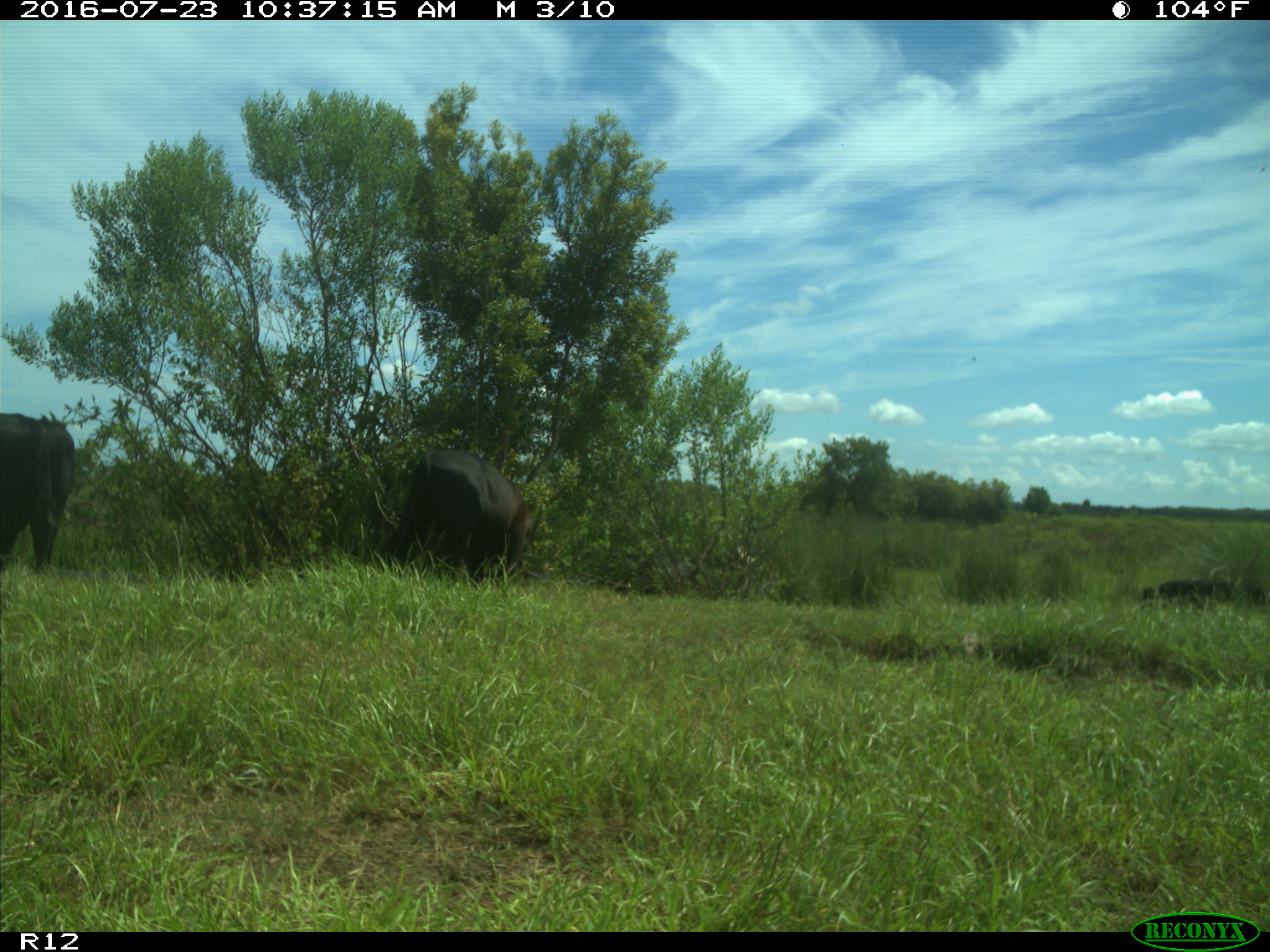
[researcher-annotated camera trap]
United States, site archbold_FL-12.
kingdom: Animalia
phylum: Chordata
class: Mammalia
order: Artiodactyla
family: Bovidae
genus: Bos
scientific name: Bos taurus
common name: domestic cow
Bos taurus (domestic cow).